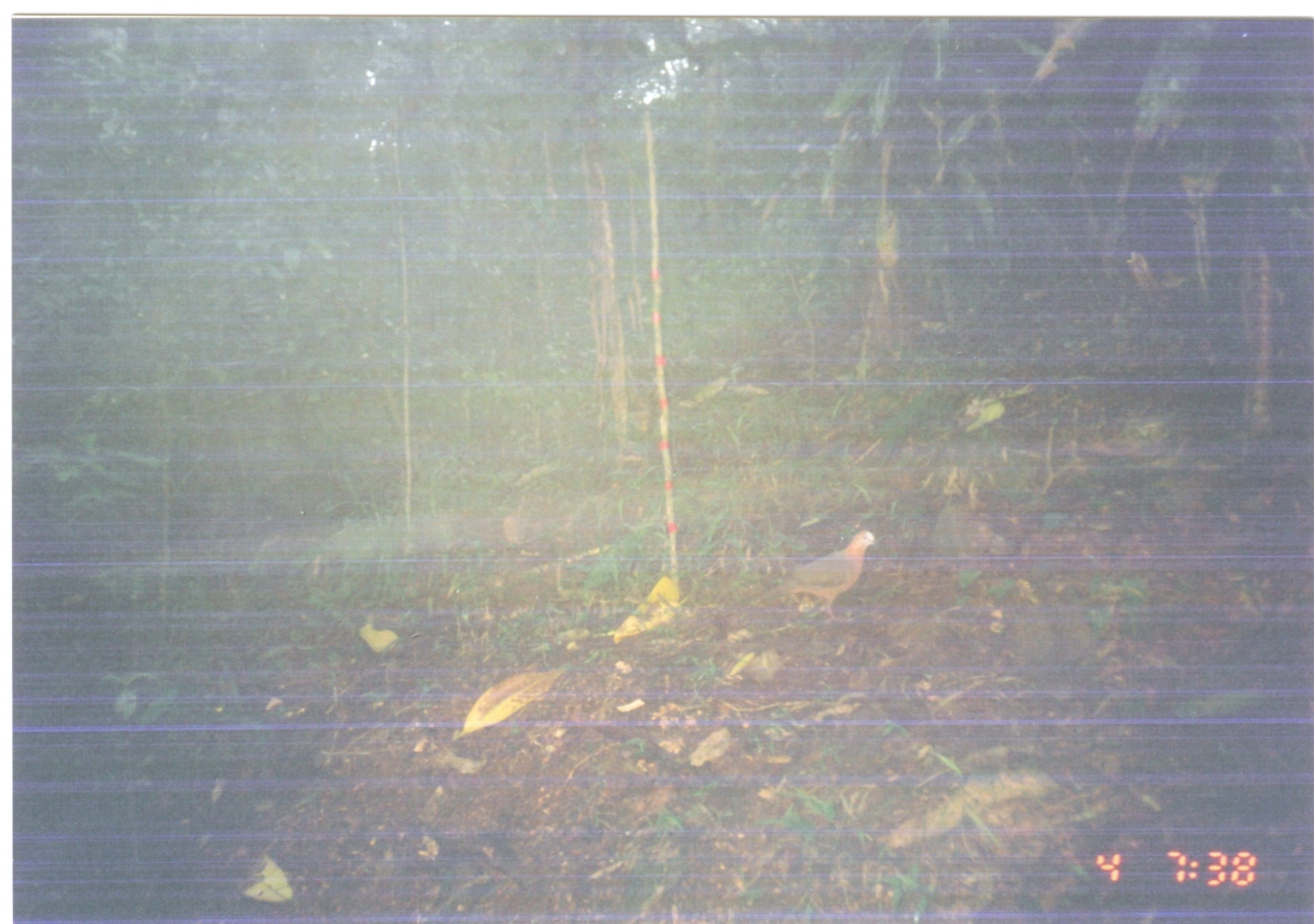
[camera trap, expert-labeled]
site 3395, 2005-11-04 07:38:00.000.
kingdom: Animalia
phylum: Chordata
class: Aves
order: Columbiformes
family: Columbidae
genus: Columba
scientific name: Columba larvata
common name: lemon dove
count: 1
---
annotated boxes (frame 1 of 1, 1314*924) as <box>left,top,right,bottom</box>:
columba larvata: <box>753,529,880,623</box>